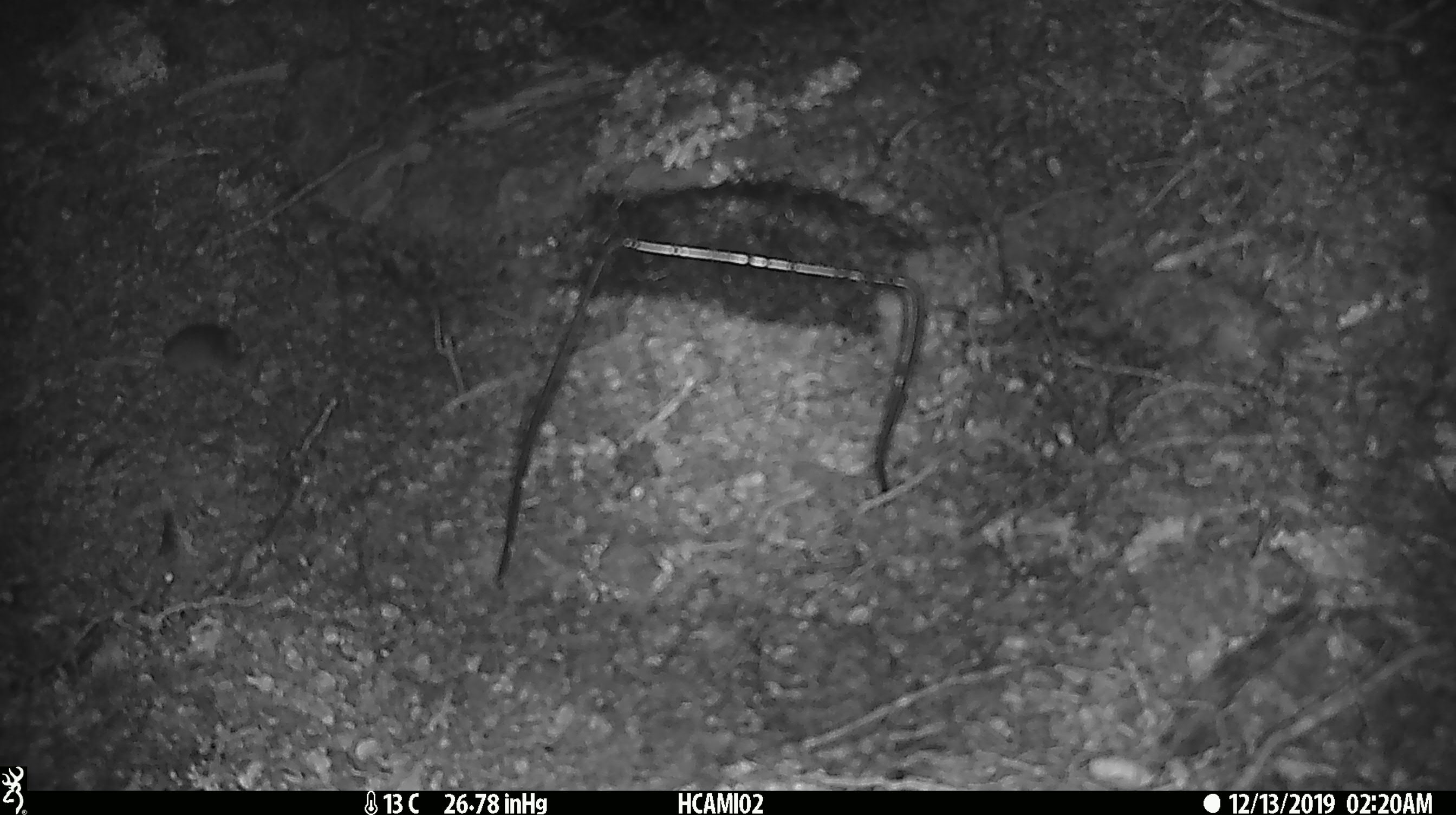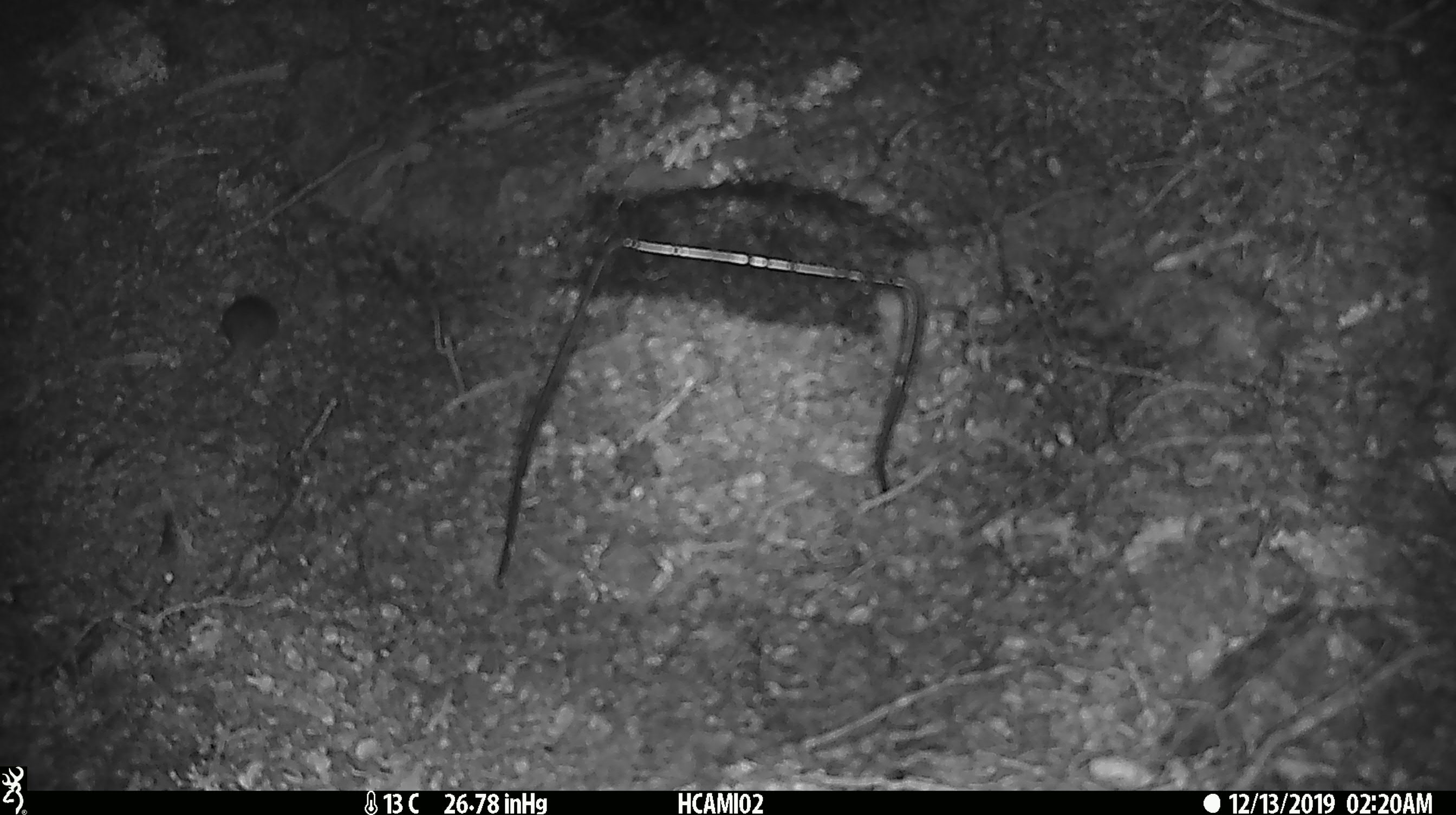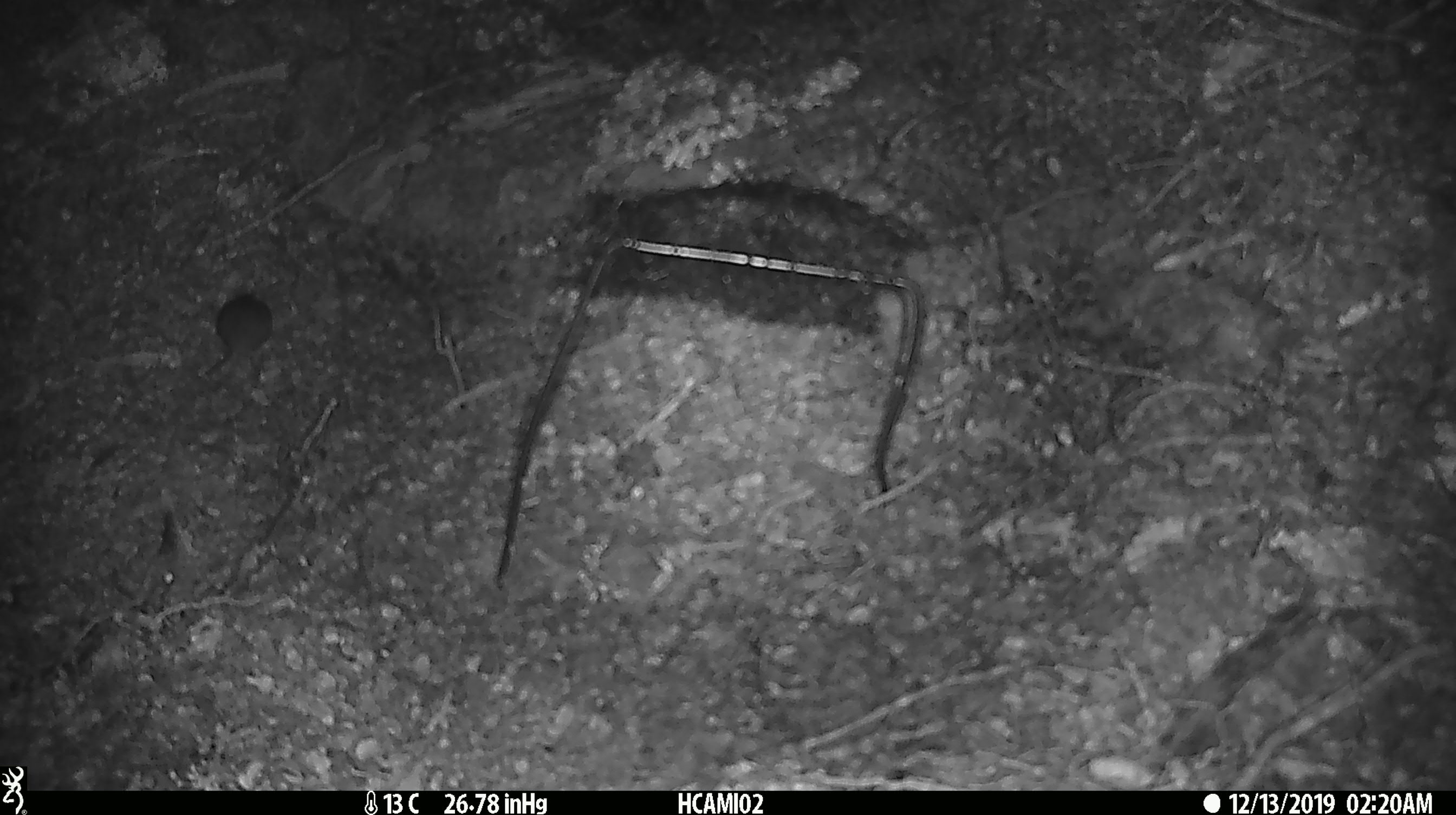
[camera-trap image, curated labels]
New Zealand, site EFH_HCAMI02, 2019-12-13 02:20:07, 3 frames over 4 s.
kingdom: Animalia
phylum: Chordata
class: Mammalia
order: Rodentia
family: Muridae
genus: Mus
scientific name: Mus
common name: mouse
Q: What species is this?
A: Mouse (Mus).